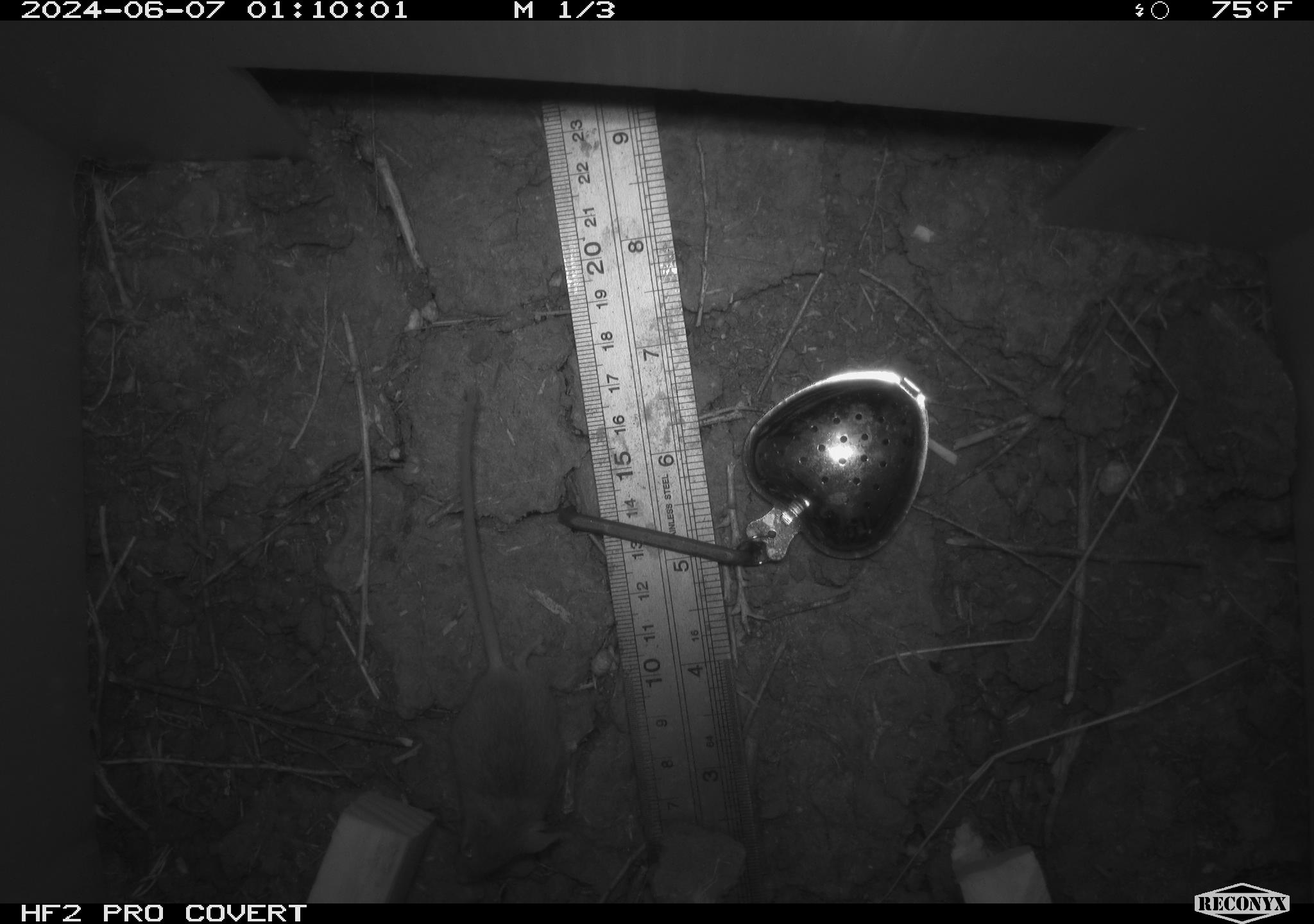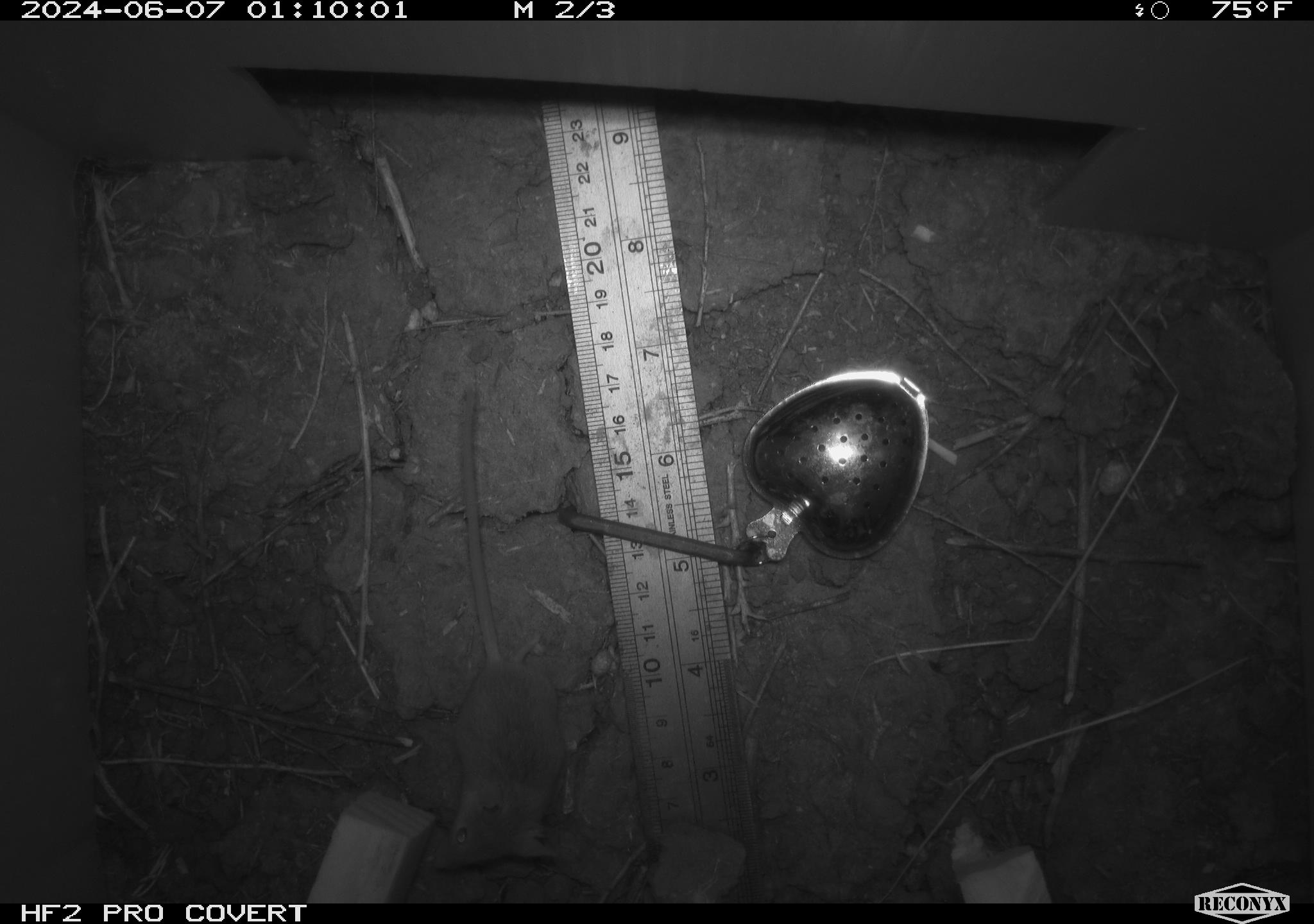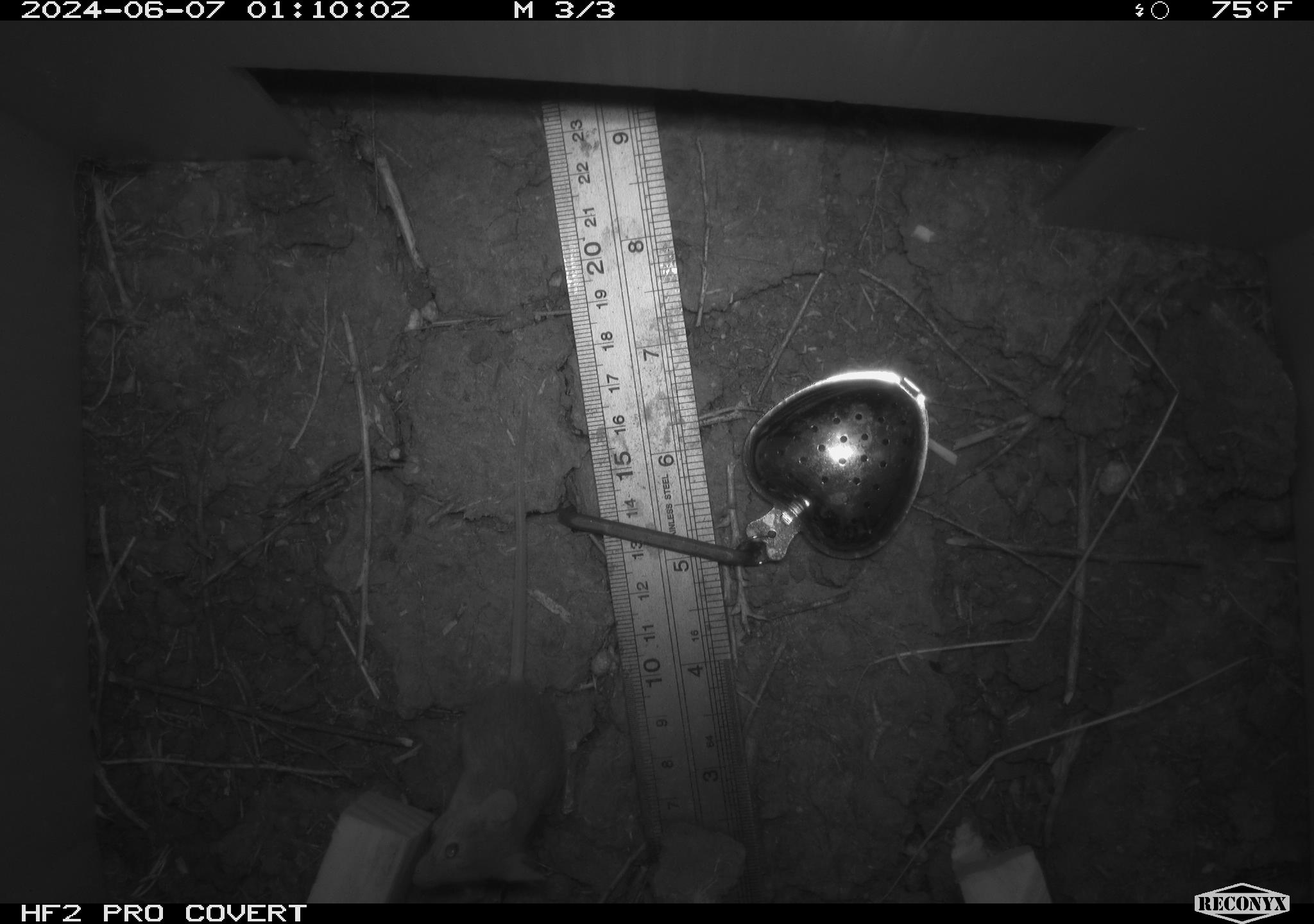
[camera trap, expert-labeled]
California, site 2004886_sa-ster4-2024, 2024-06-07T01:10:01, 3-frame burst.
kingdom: Animalia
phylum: Chordata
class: Mammalia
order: Rodentia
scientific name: Rodentia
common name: mouse species